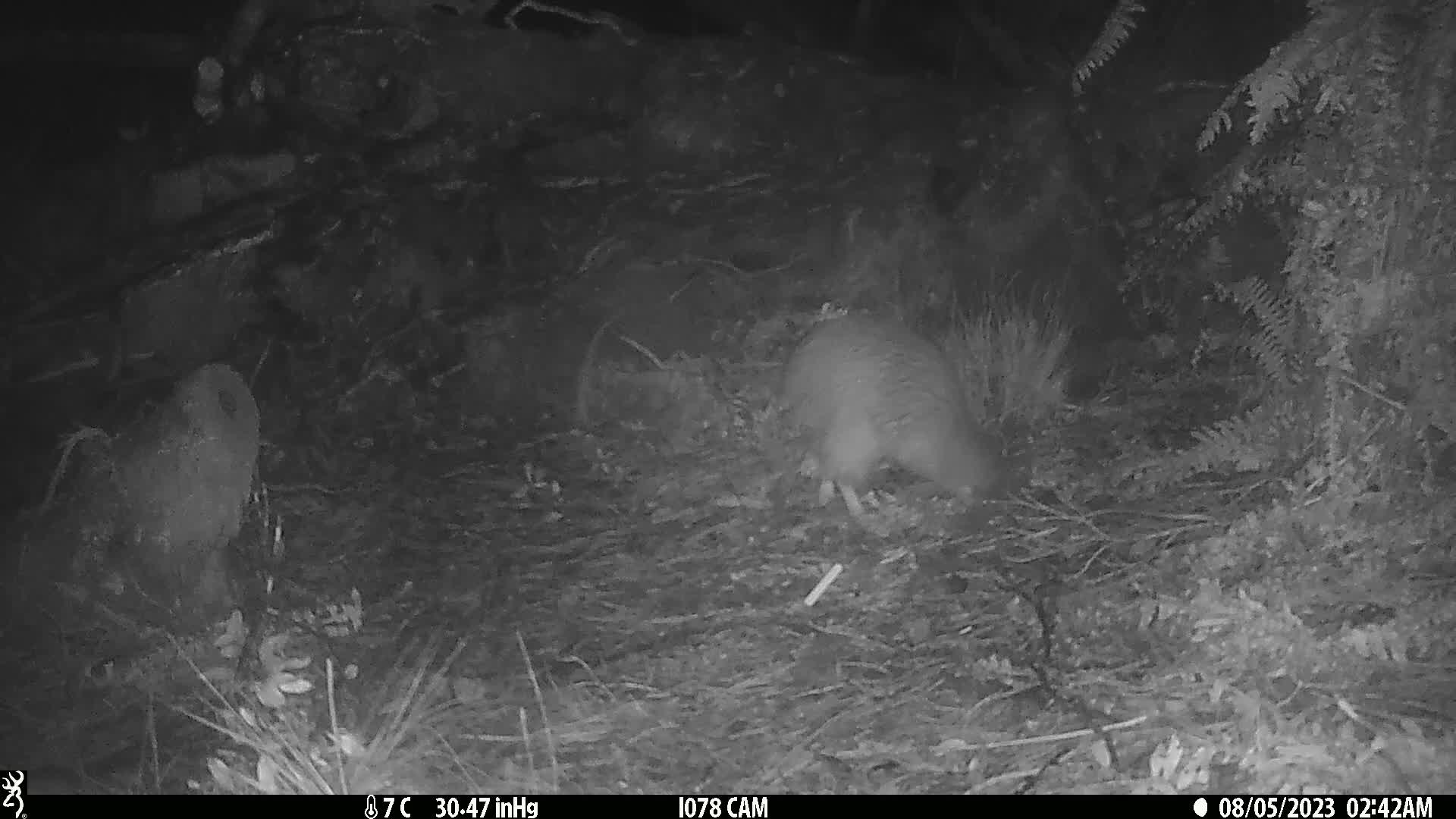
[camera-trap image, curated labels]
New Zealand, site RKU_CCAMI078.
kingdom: Animalia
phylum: Chordata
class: Aves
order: Apterygiformes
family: Apterygidae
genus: Apteryx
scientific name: Apteryx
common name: kiwi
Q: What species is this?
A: Kiwi (Apteryx).